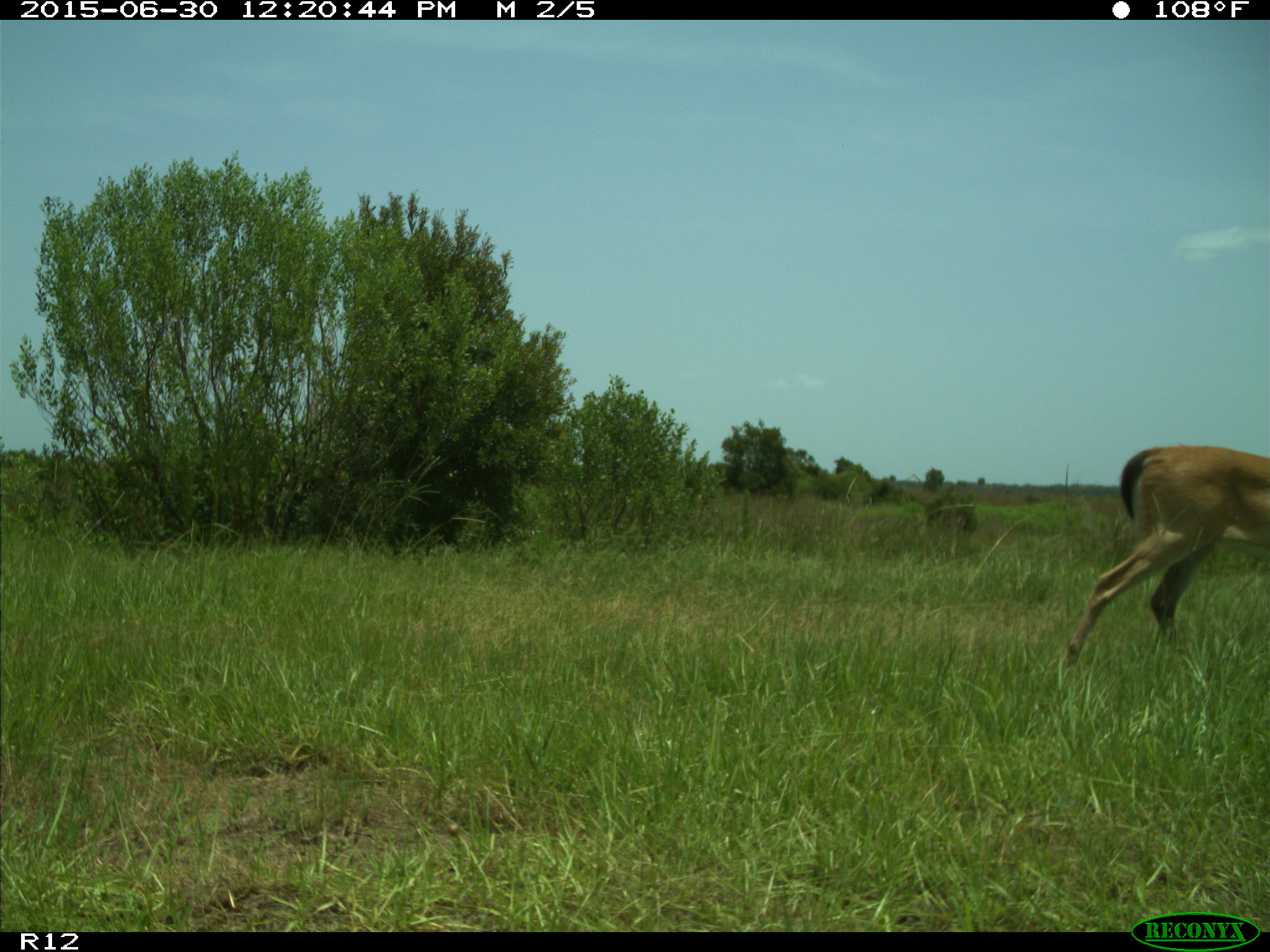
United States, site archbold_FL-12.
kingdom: Animalia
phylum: Chordata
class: Mammalia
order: Artiodactyla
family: Cervidae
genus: Odocoileus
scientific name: Odocoileus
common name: deer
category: unidentified deer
Unidentified deer (deer) (Odocoileus).